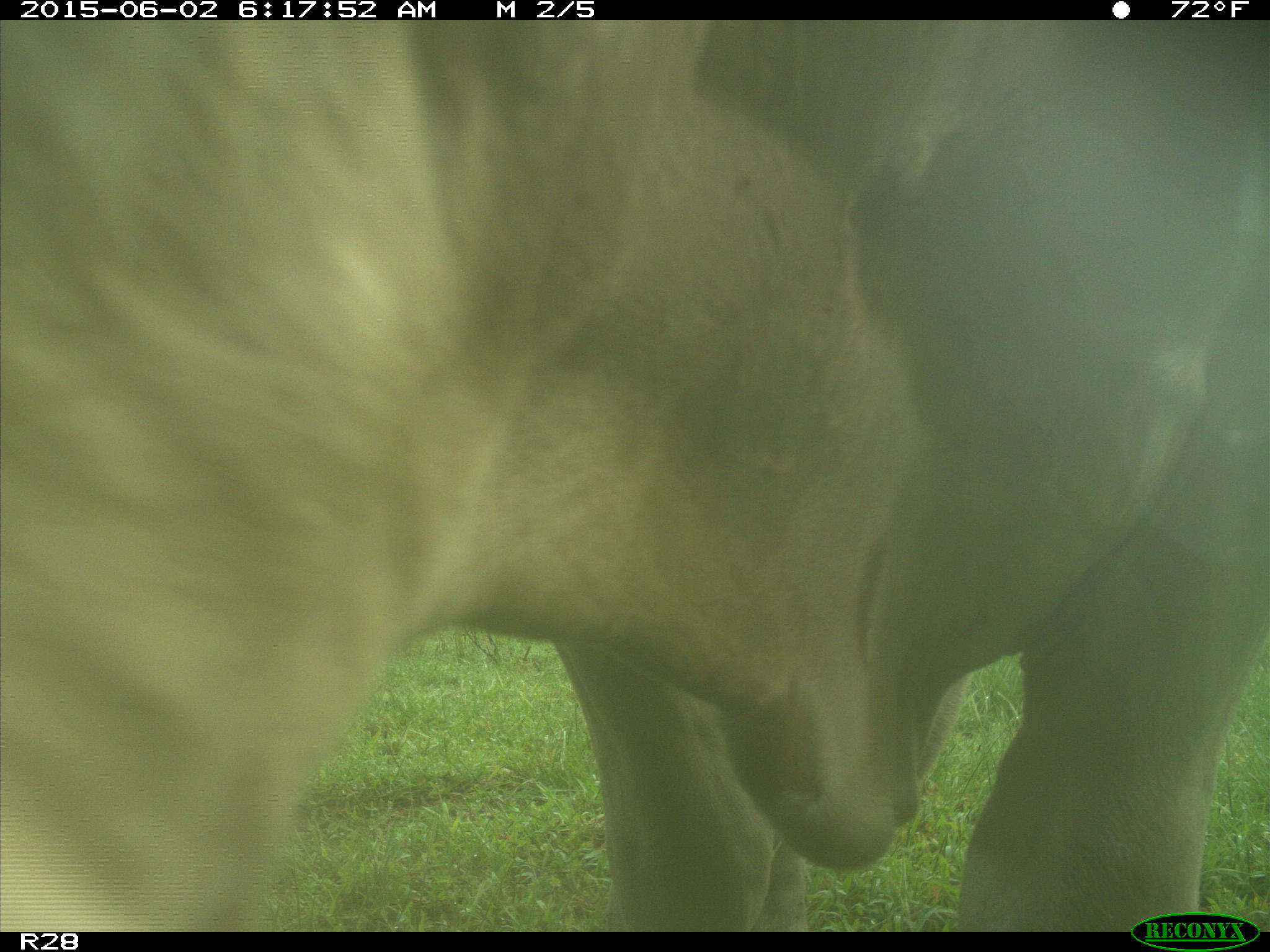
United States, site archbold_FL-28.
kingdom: Animalia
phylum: Chordata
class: Mammalia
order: Artiodactyla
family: Bovidae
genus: Bos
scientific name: Bos taurus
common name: domestic cow